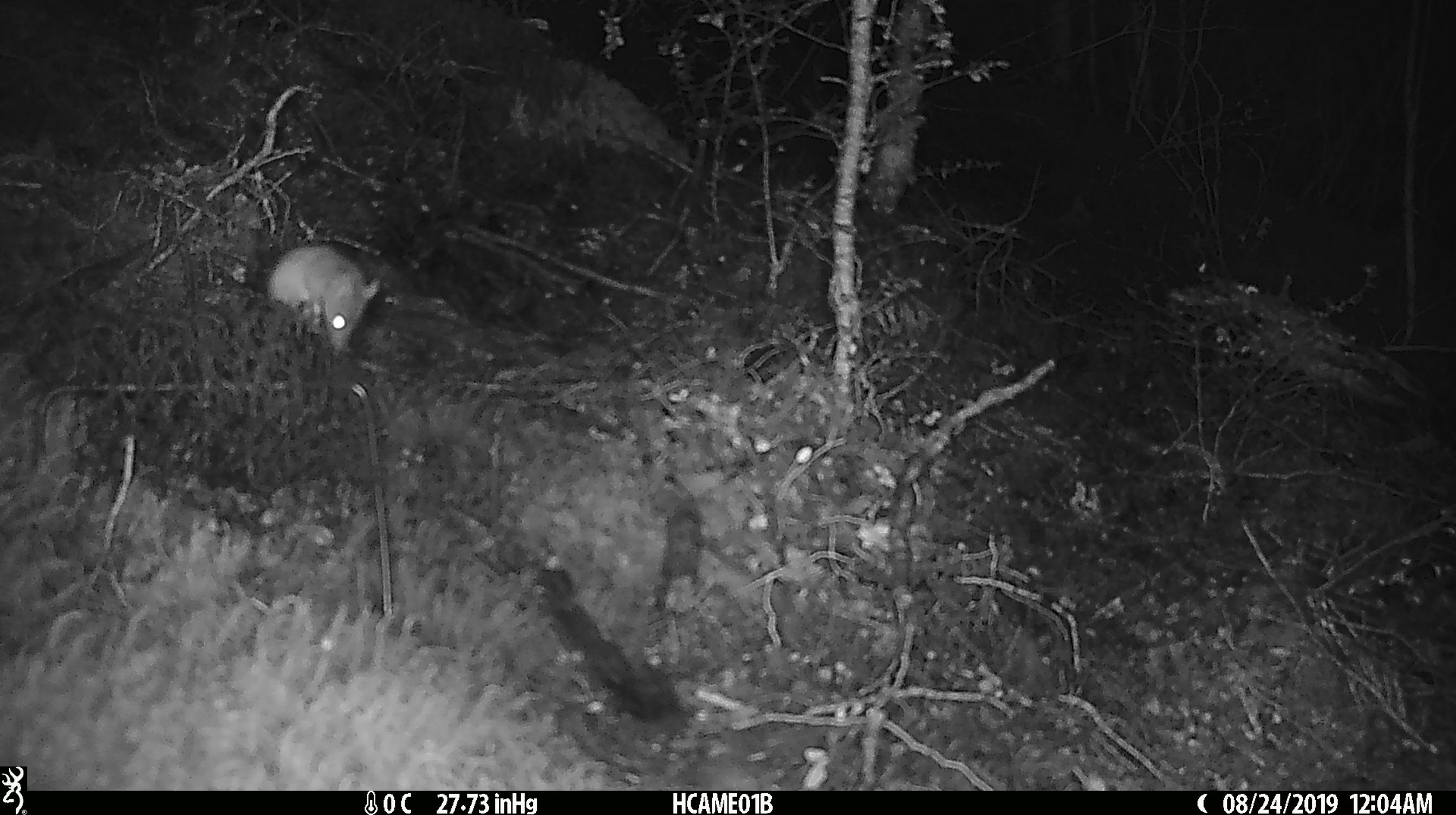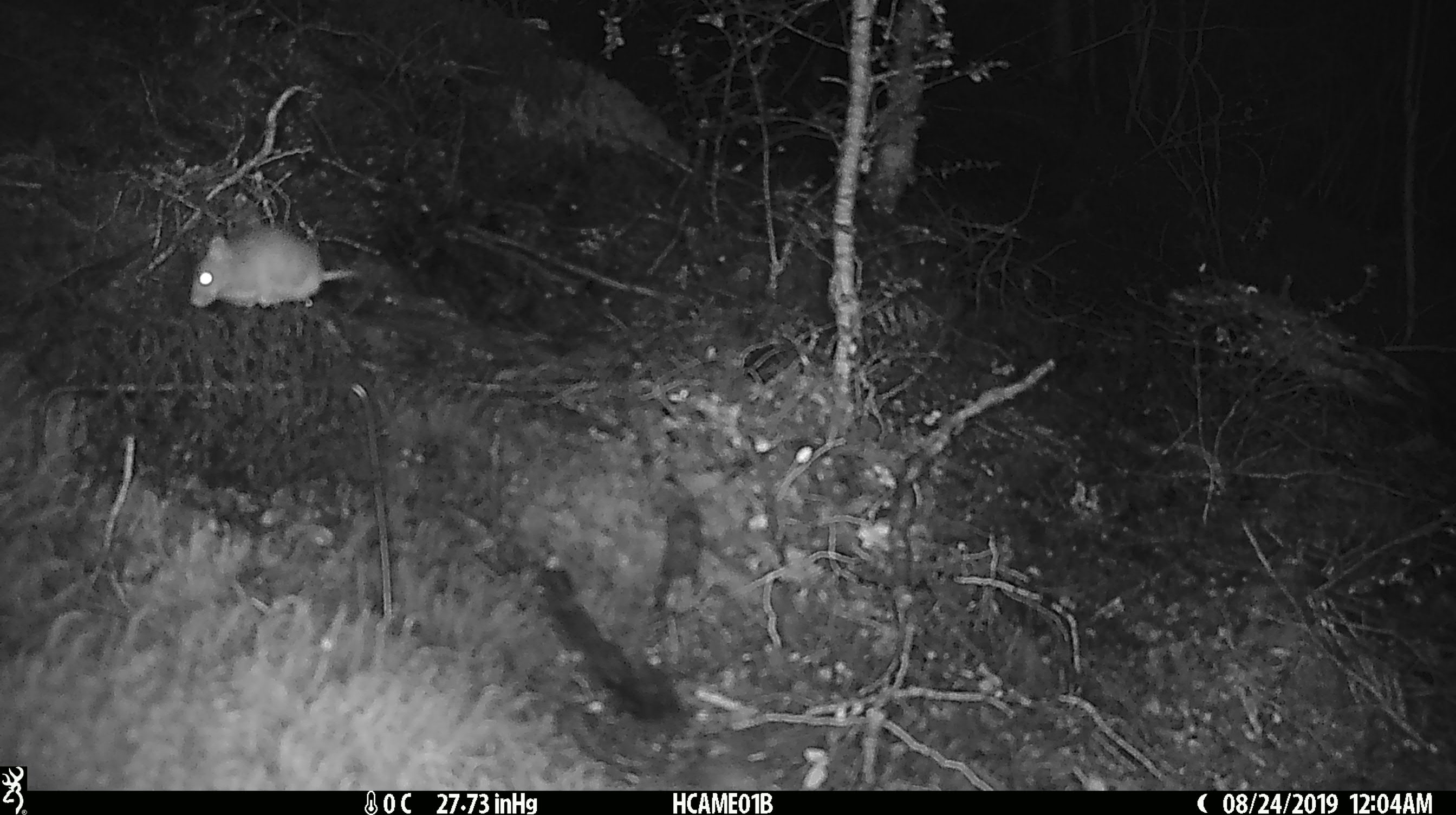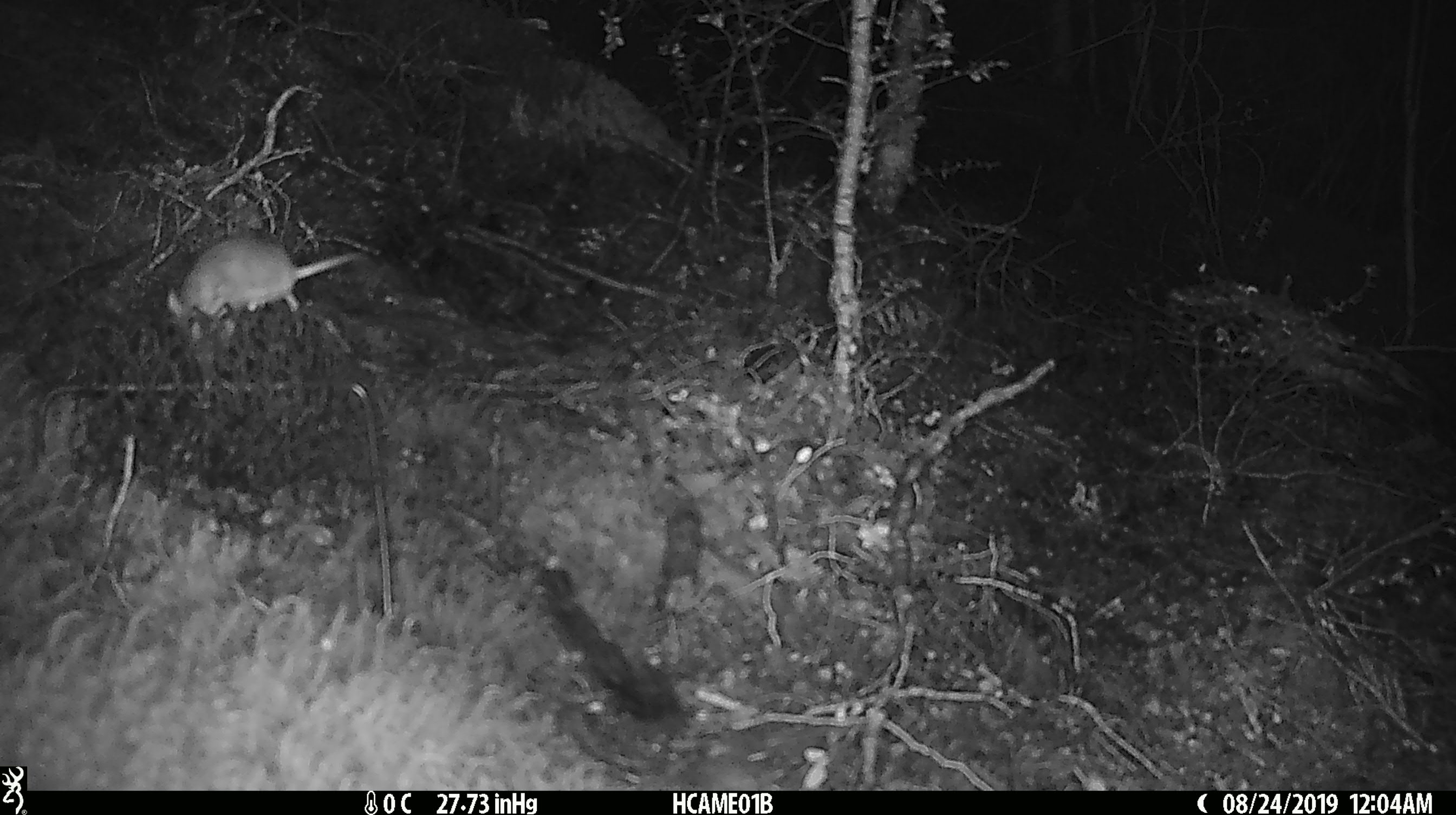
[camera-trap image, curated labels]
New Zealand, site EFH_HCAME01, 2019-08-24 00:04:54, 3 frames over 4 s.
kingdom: Animalia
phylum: Chordata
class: Mammalia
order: Rodentia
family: Muridae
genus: Mus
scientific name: Mus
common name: mouse